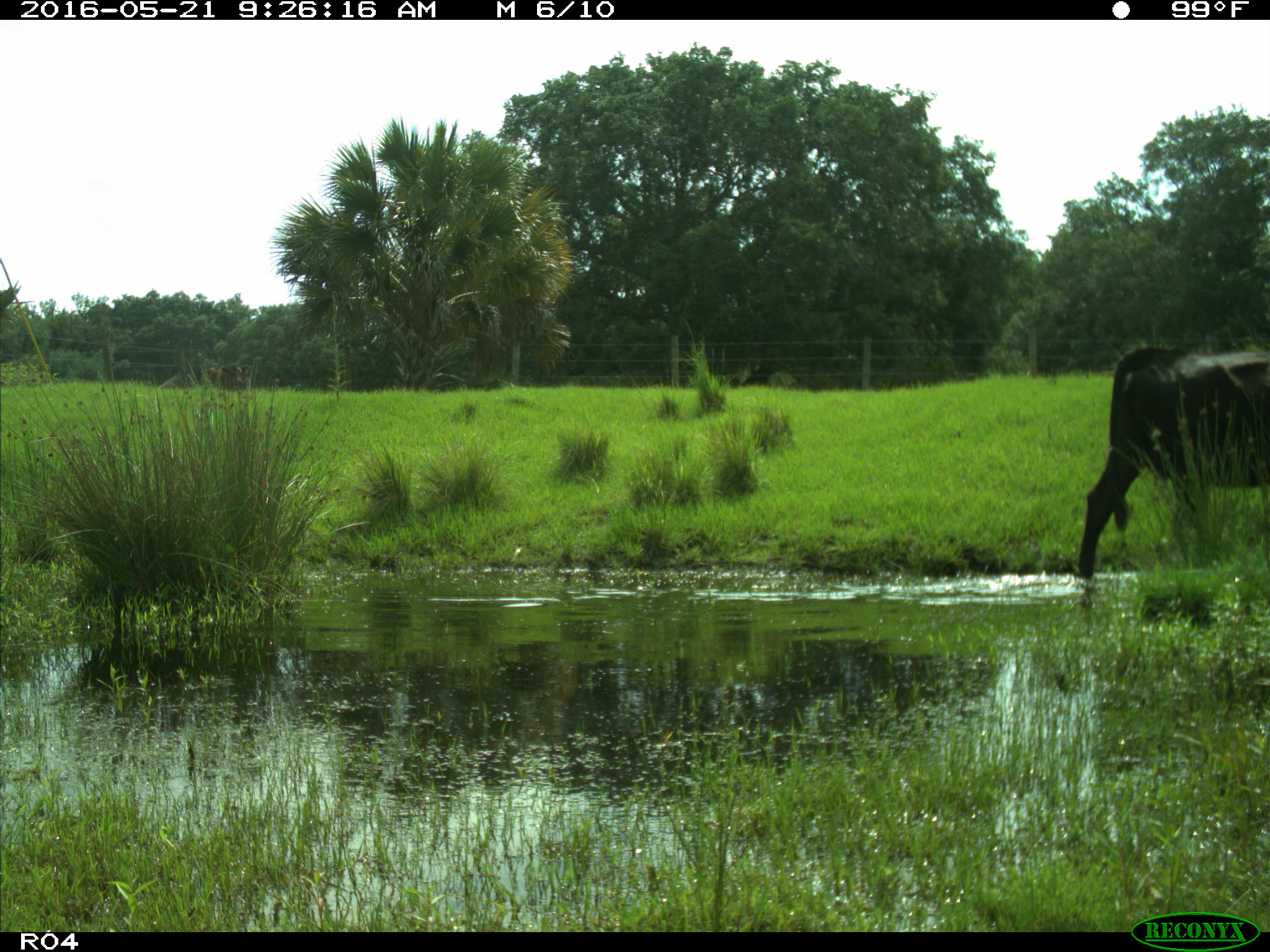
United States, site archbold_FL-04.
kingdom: Animalia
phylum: Chordata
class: Mammalia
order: Artiodactyla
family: Bovidae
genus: Bos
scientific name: Bos taurus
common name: domestic cow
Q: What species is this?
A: Bos taurus (domestic cow).